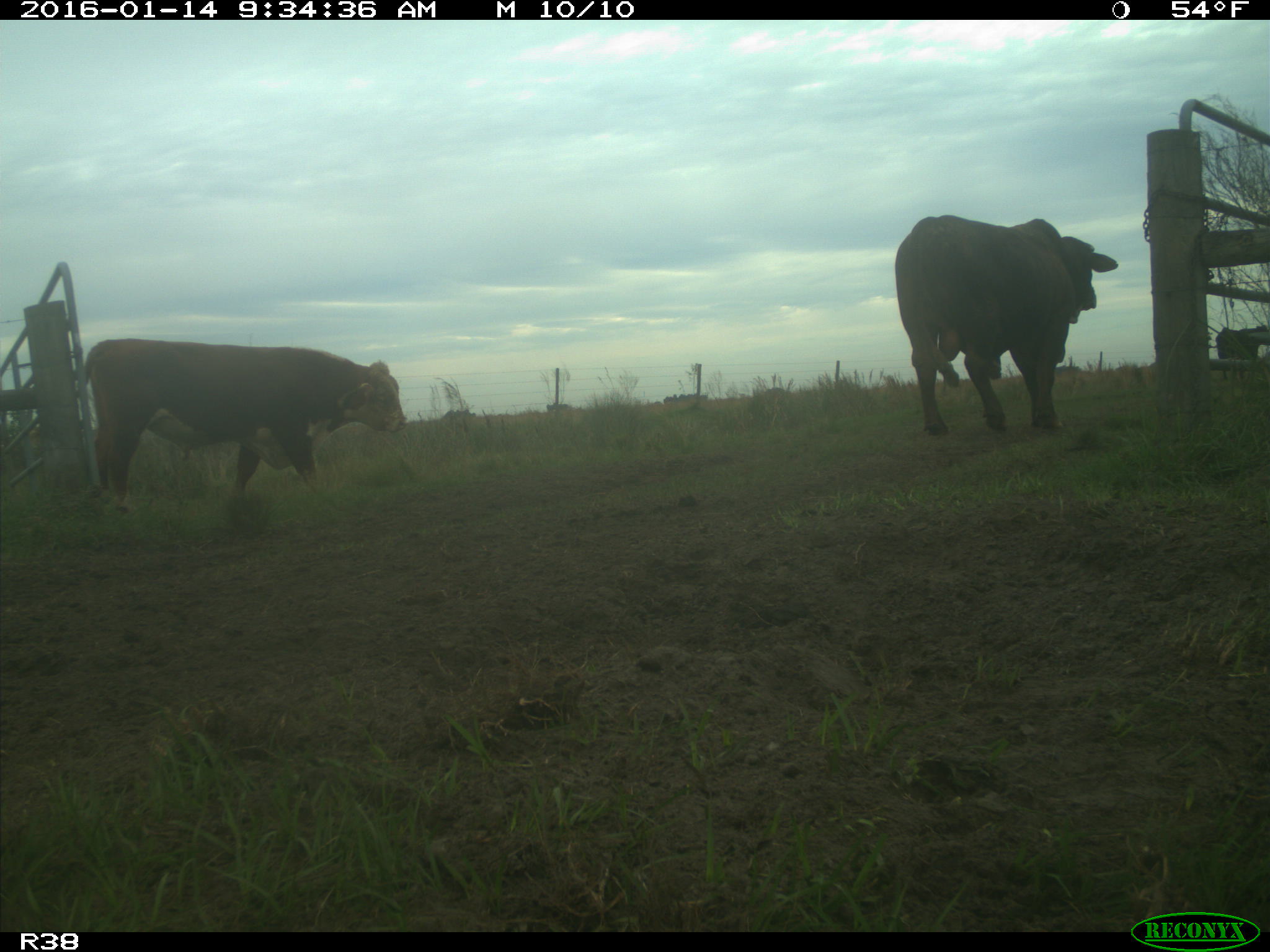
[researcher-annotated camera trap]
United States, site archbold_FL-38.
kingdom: Animalia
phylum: Chordata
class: Mammalia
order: Artiodactyla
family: Bovidae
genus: Bos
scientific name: Bos taurus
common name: domestic cow